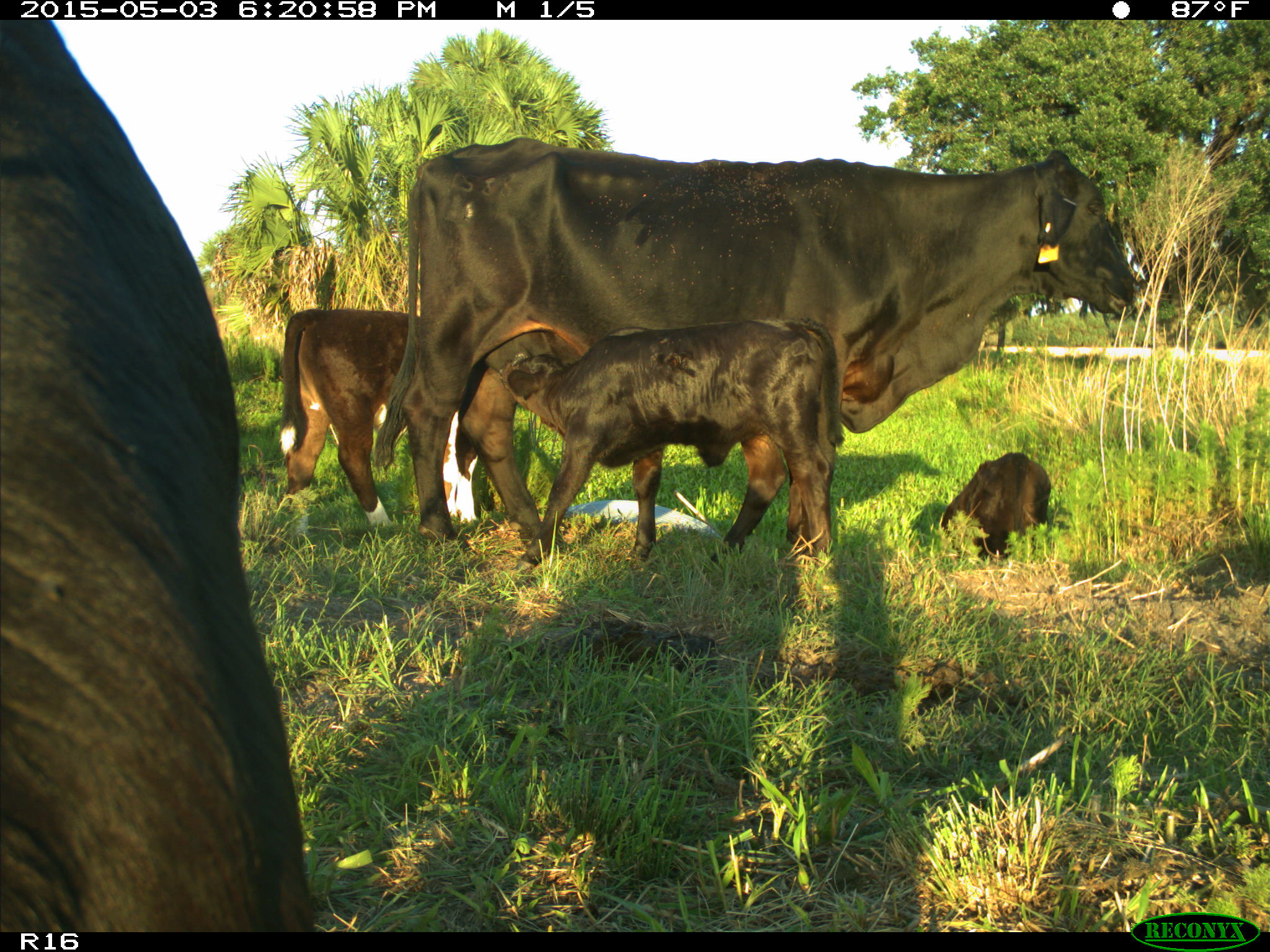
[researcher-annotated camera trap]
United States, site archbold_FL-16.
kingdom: Animalia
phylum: Chordata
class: Mammalia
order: Artiodactyla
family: Bovidae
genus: Bos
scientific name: Bos taurus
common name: domestic cow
Bos taurus (domestic cow).